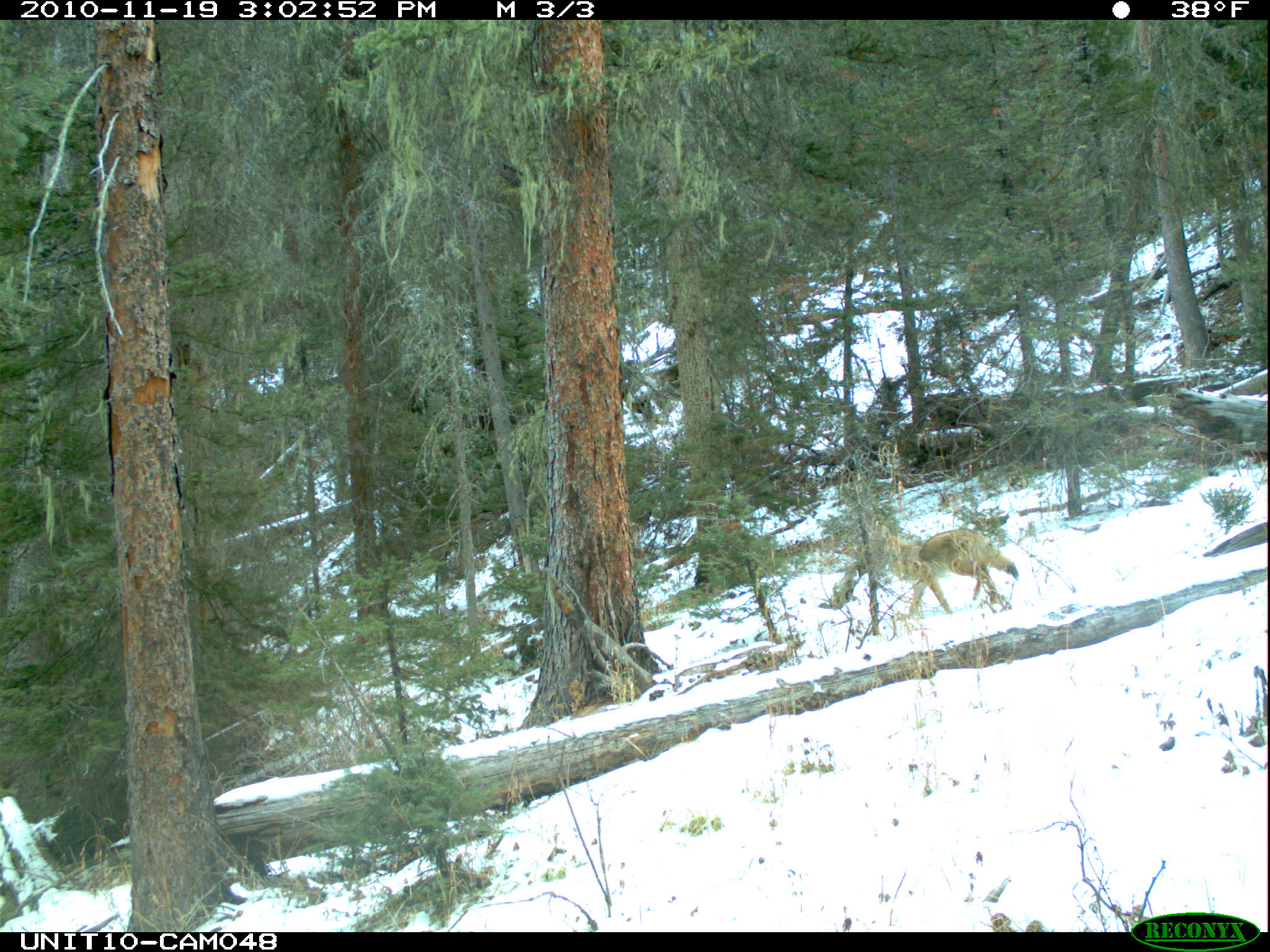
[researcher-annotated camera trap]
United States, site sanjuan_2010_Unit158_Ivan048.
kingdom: Animalia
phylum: Chordata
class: Mammalia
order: Carnivora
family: Canidae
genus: Canis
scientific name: Canis latrans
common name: coyote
Canis latrans (coyote).